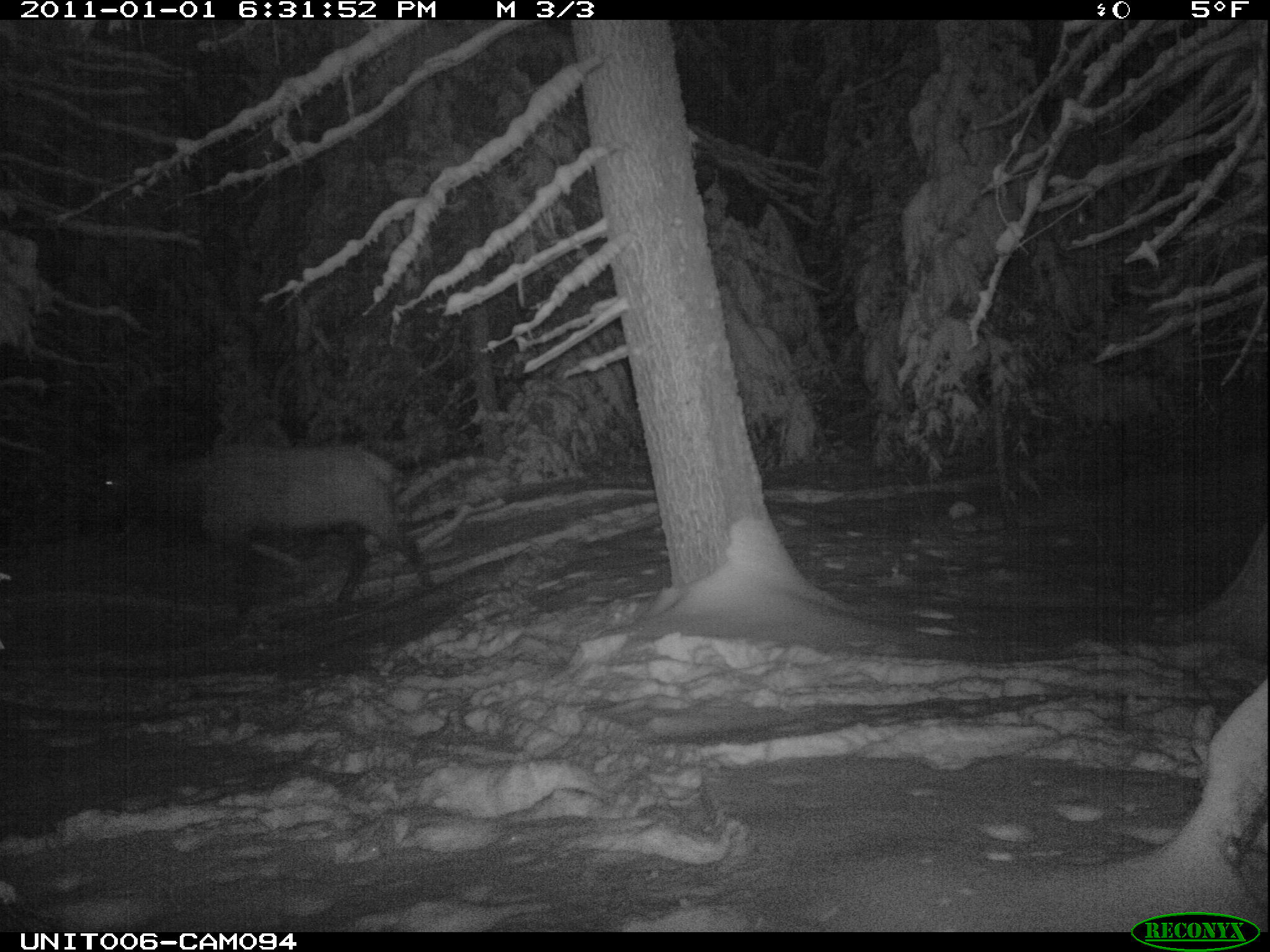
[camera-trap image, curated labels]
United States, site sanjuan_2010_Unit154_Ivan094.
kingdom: Animalia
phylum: Chordata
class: Mammalia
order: Artiodactyla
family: Cervidae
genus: Cervus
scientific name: Cervus elaphus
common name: red deer